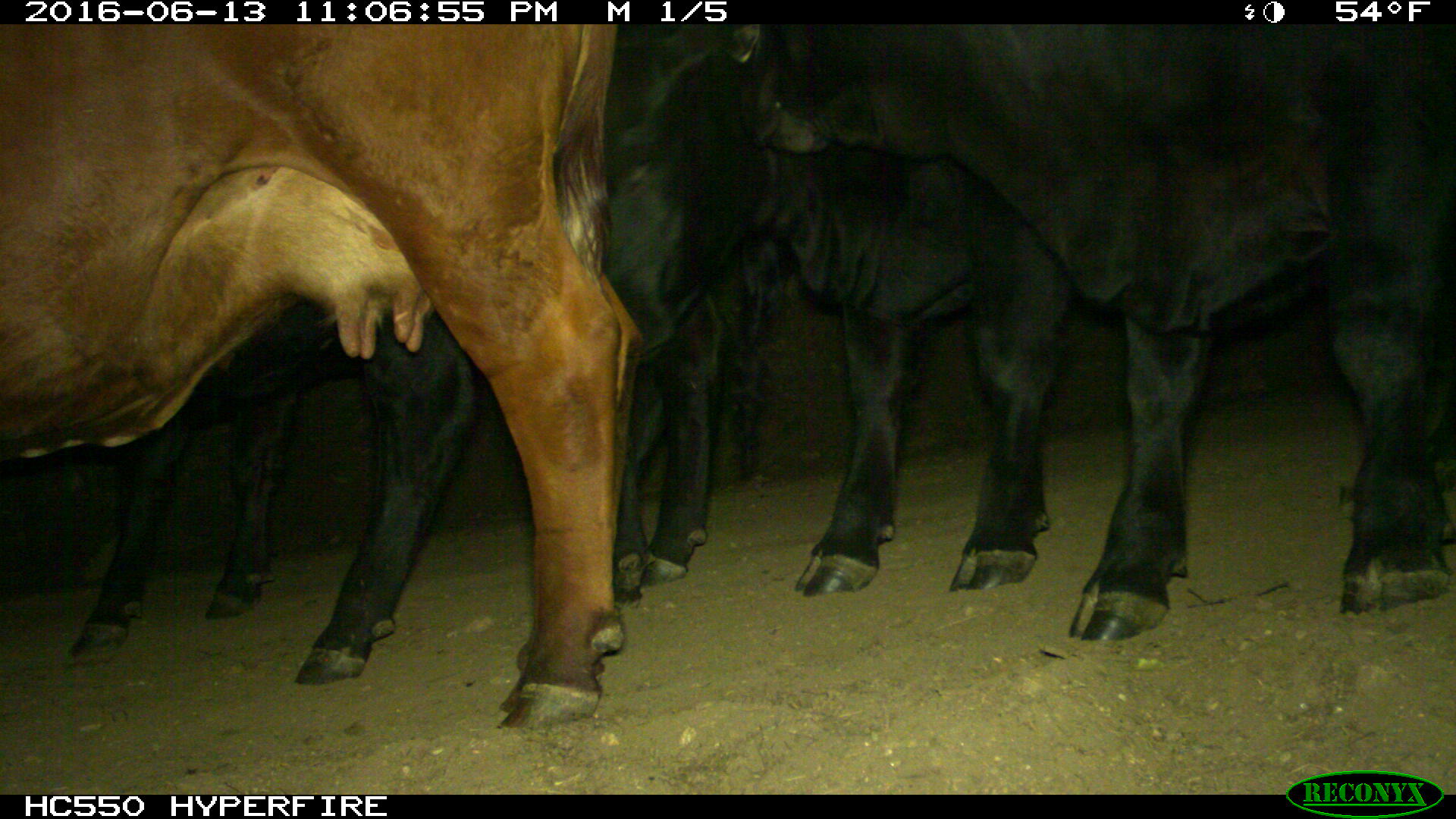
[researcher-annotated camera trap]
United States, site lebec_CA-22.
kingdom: Animalia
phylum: Chordata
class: Mammalia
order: Artiodactyla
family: Bovidae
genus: Bos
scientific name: Bos taurus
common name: domestic cow